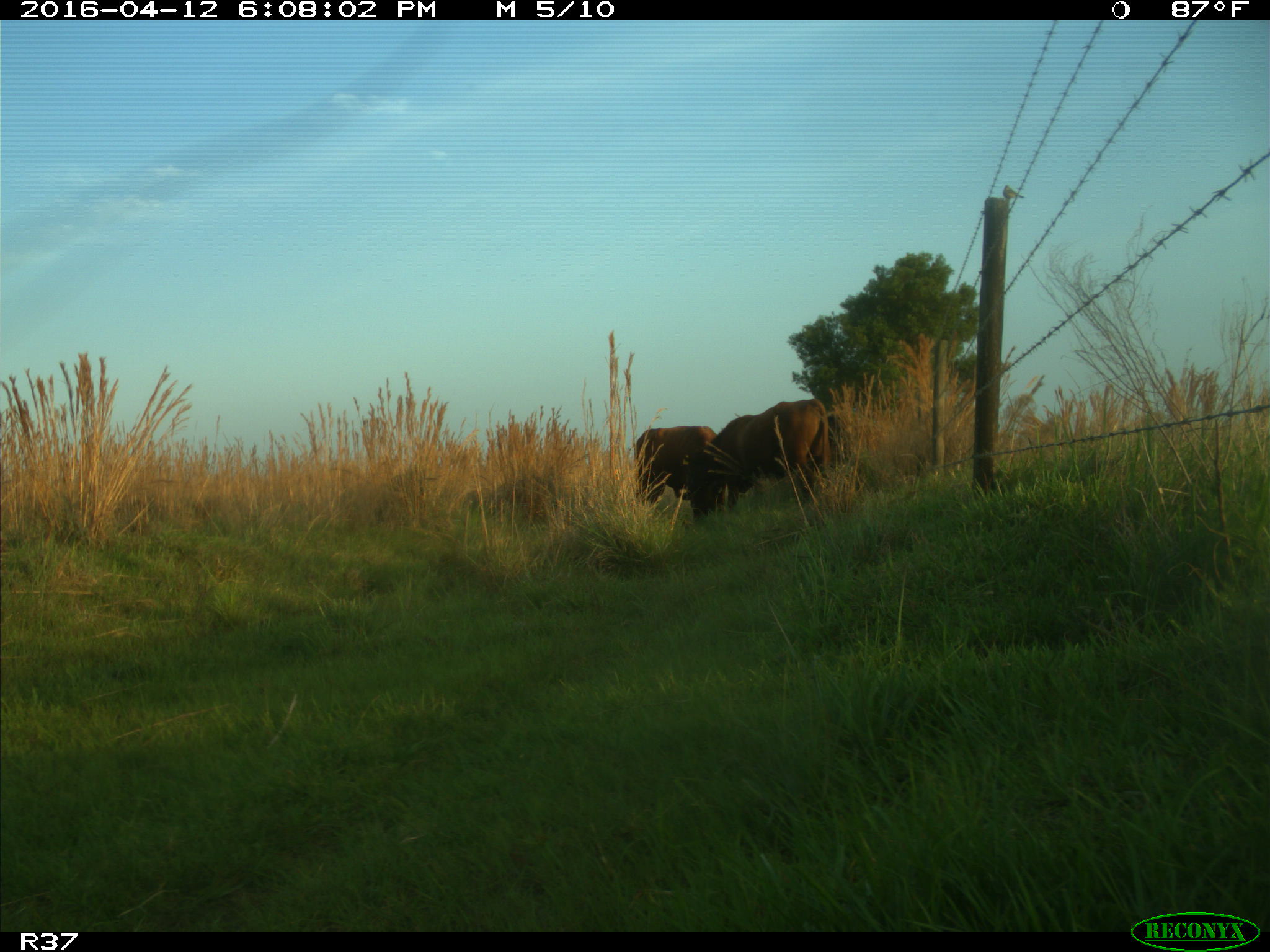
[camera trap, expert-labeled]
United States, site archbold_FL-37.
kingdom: Animalia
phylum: Chordata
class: Mammalia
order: Artiodactyla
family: Bovidae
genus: Bos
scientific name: Bos taurus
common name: domestic cow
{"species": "Bos taurus (domestic cow)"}